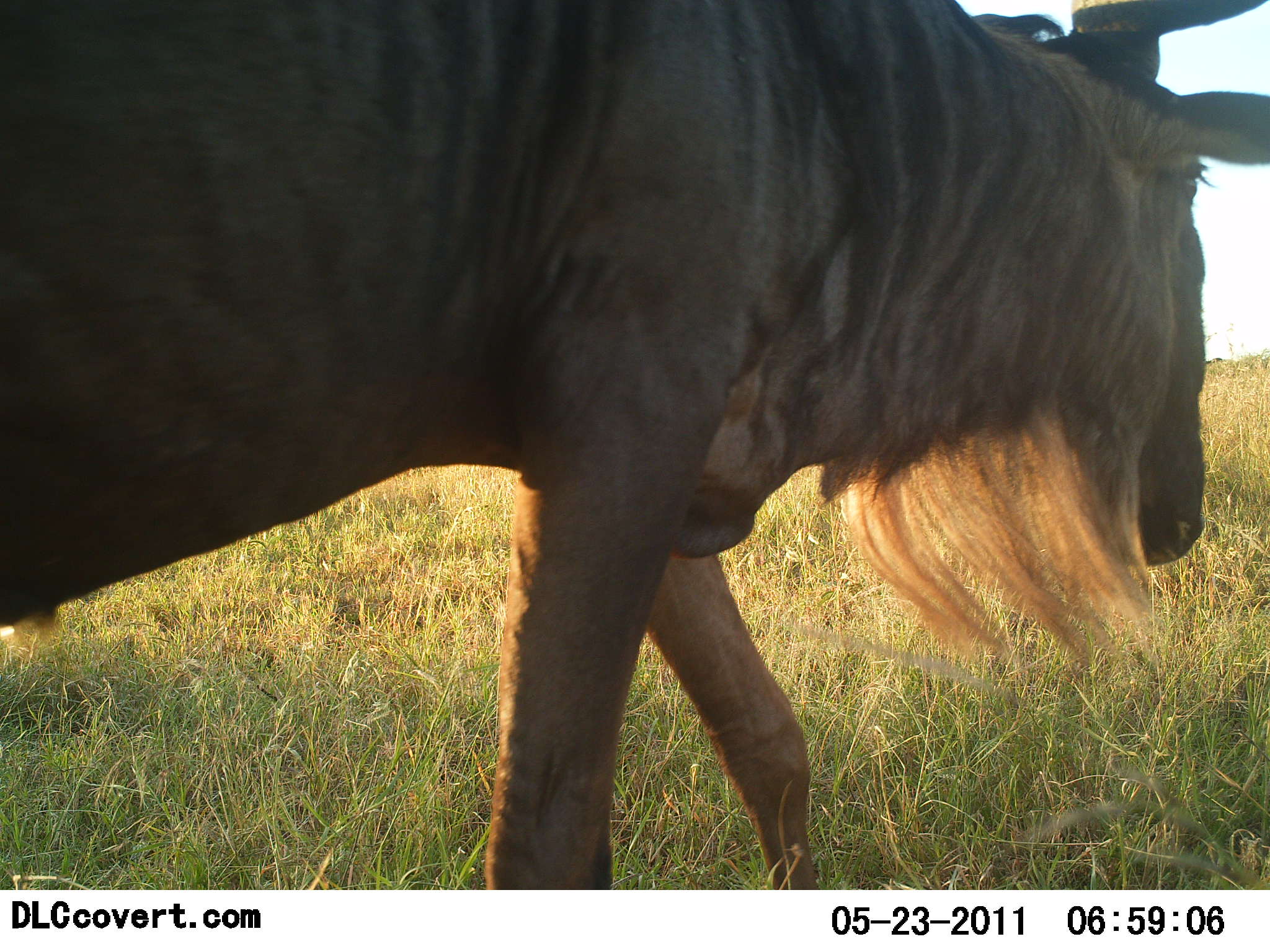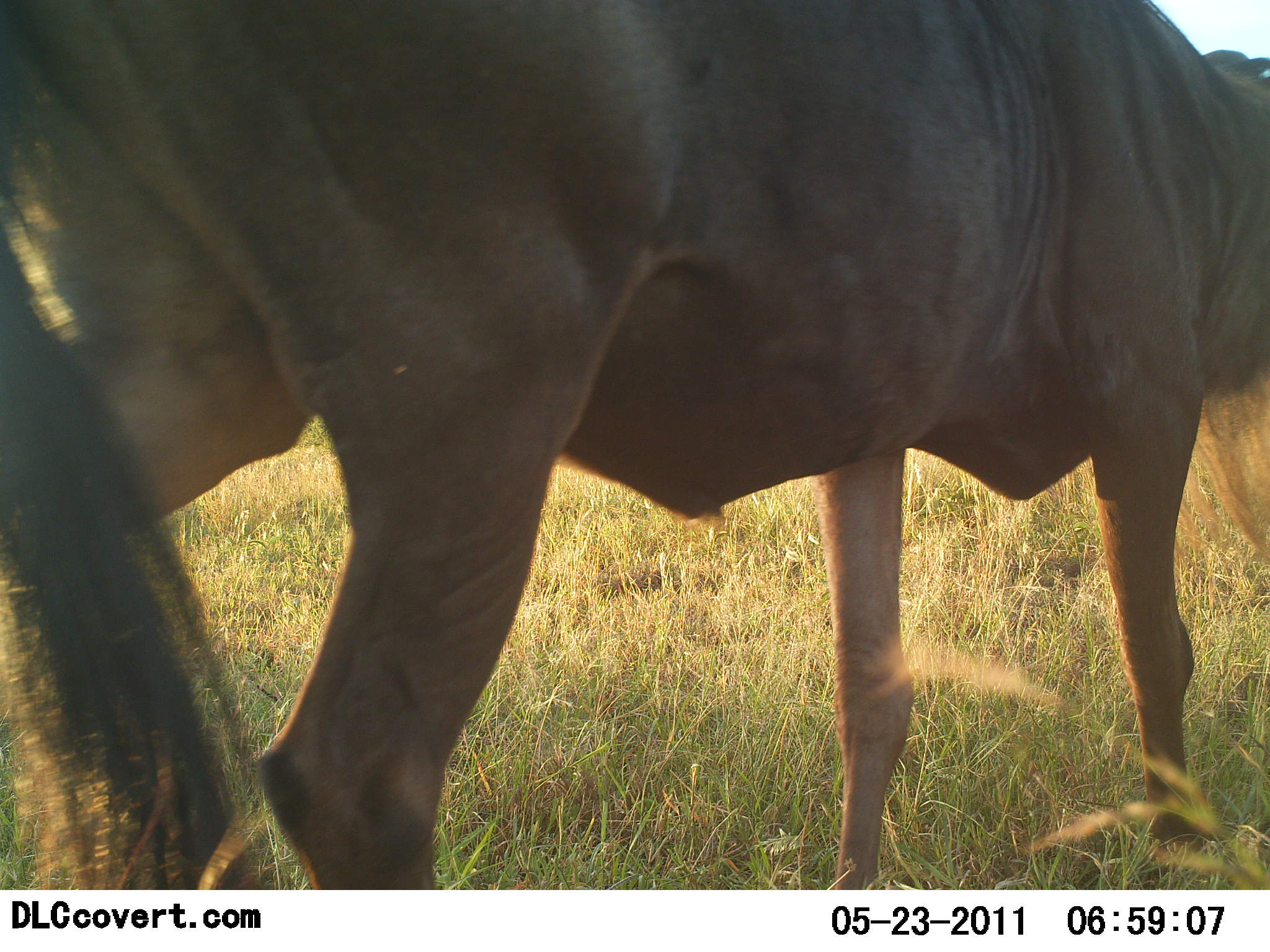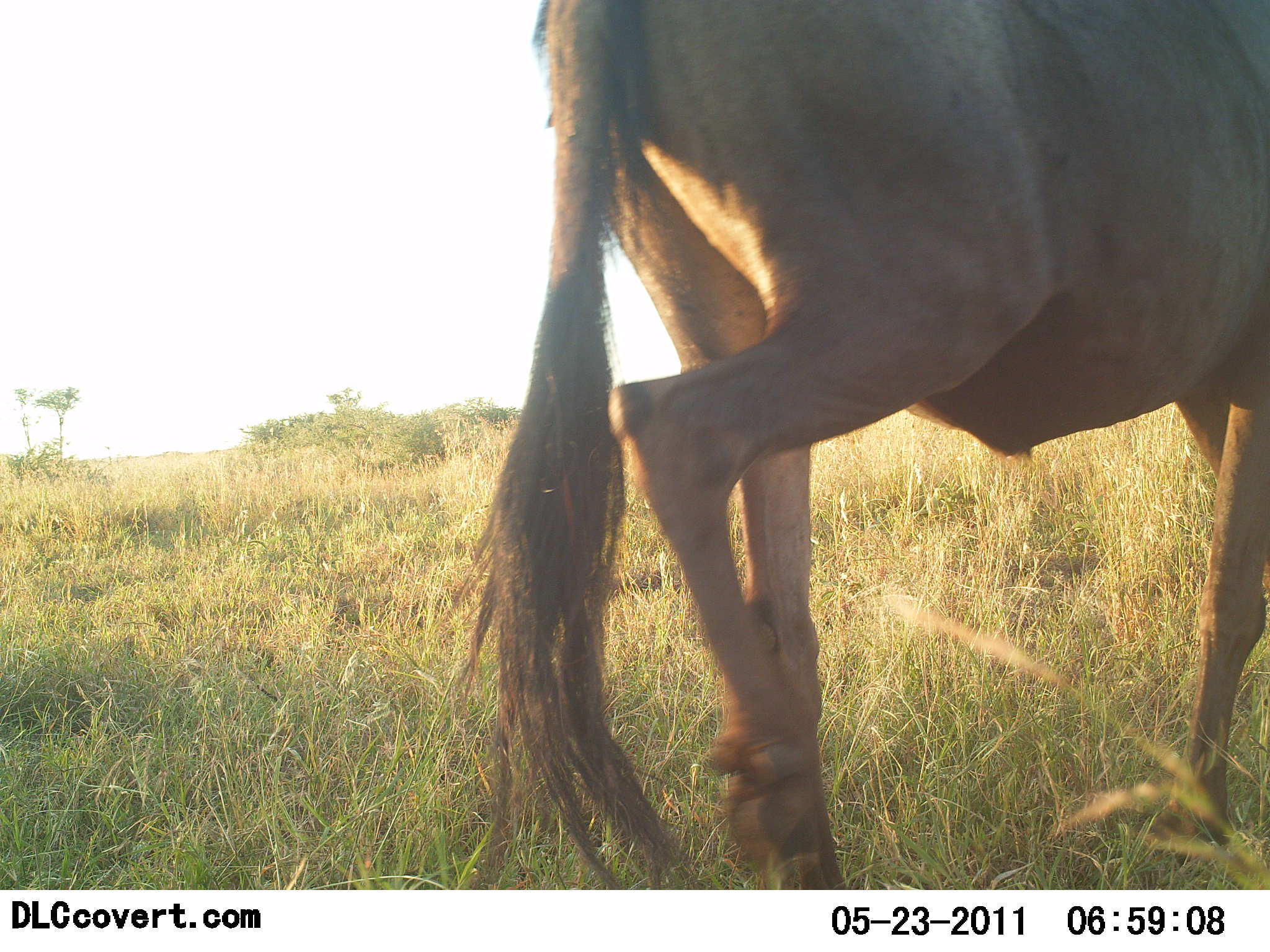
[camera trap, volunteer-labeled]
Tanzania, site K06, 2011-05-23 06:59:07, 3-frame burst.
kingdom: Animalia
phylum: Chordata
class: Mammalia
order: Artiodactyla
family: Bovidae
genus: Connochaetes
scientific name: Connochaetes taurinus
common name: blue wildebeest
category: wildebeest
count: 1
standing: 0%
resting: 0%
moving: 100%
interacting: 0%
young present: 0%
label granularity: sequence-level